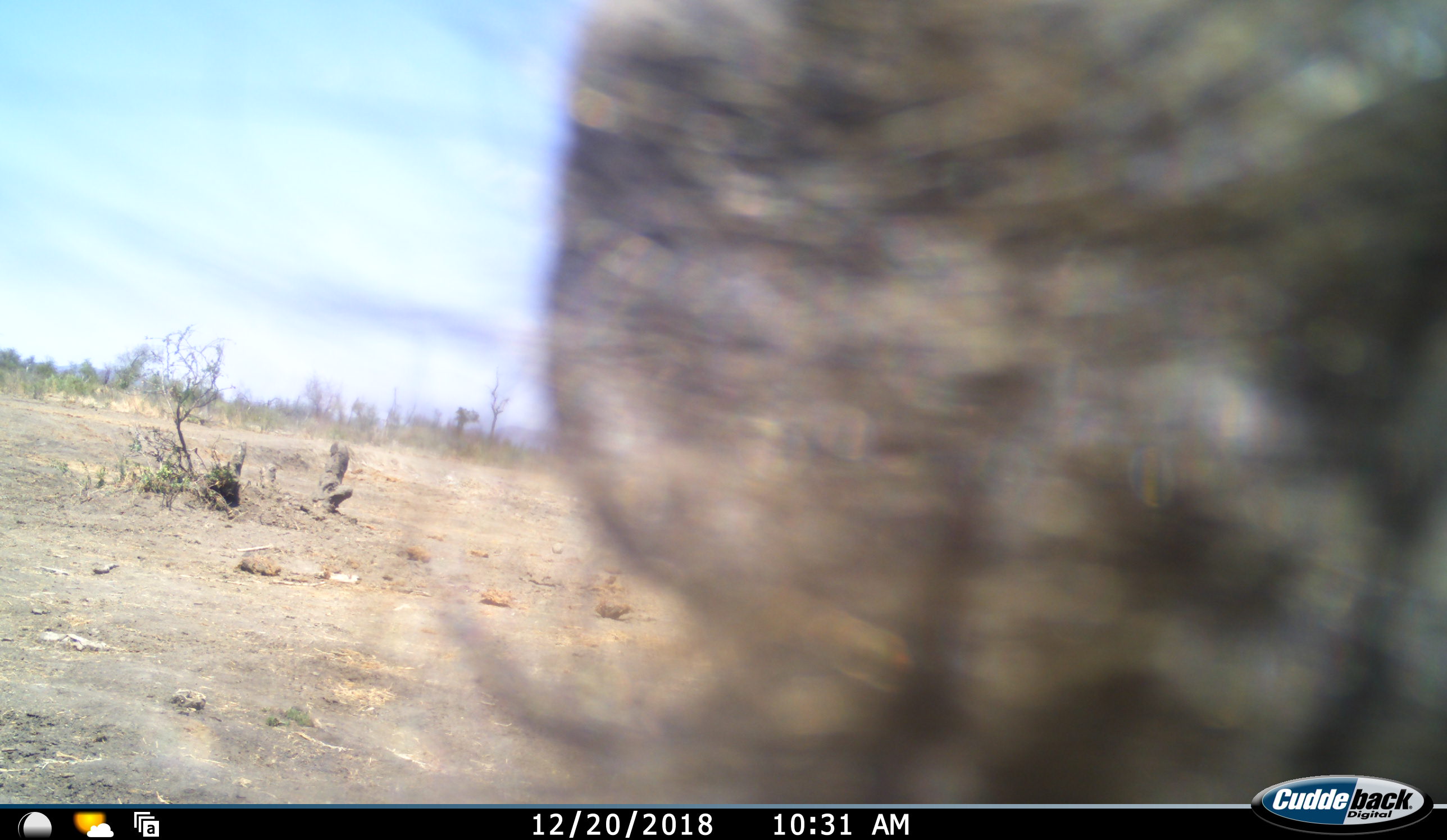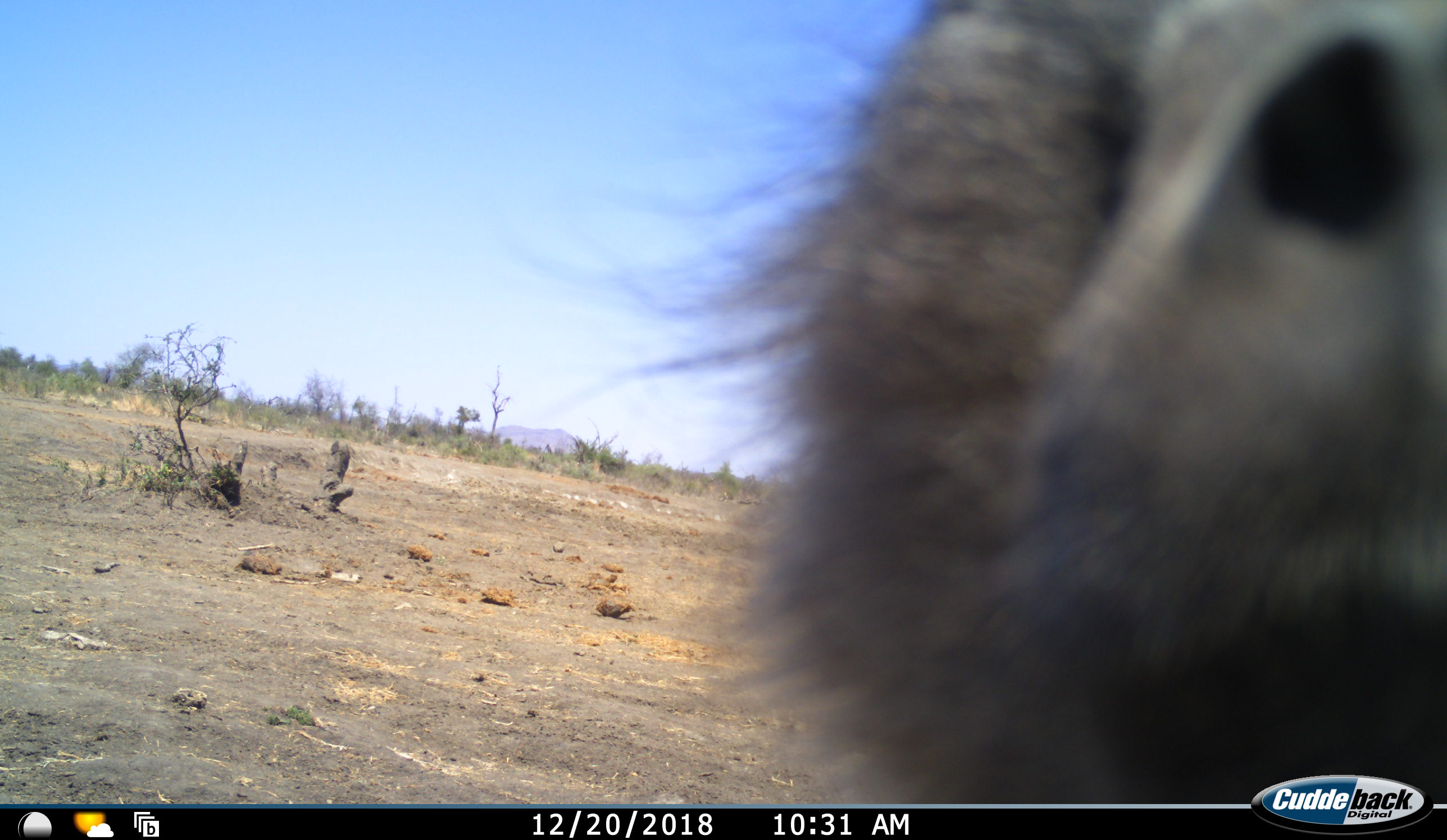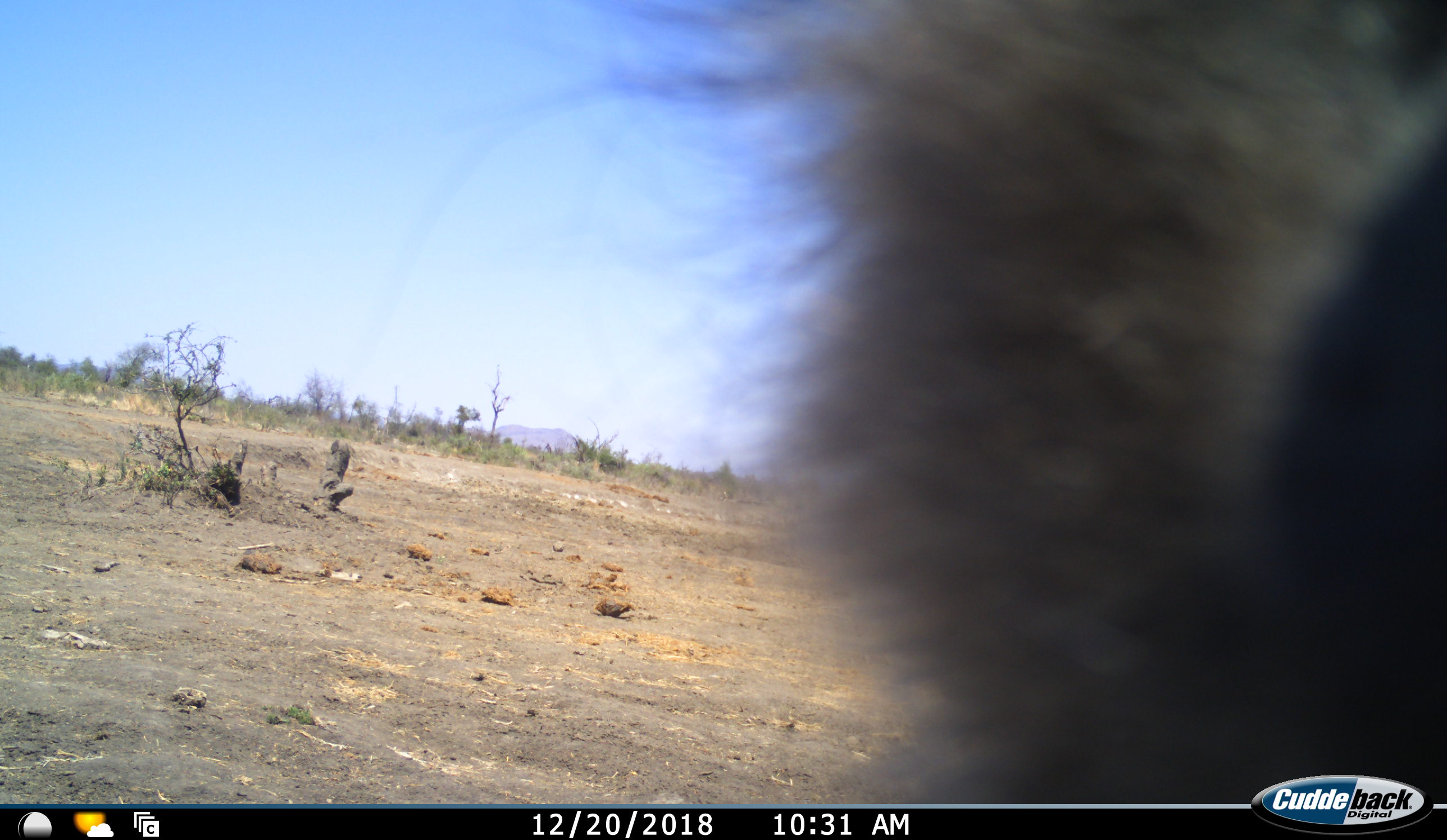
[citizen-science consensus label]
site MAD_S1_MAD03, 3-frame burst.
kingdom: Animalia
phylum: Chordata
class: Mammalia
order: Primates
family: Cercopithecidae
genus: Papio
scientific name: Papio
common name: baboon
Baboon (Papio), count 1. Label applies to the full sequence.